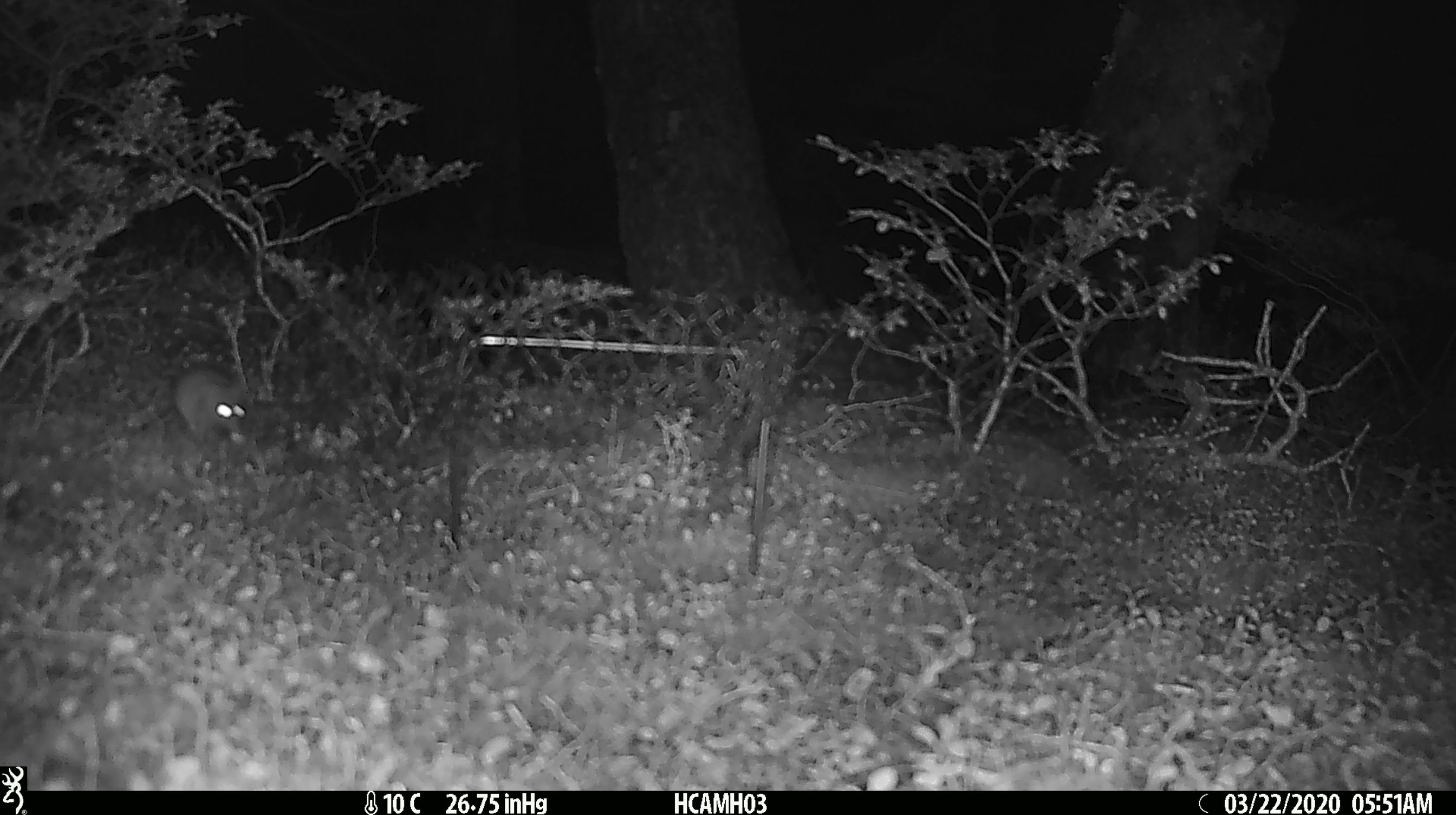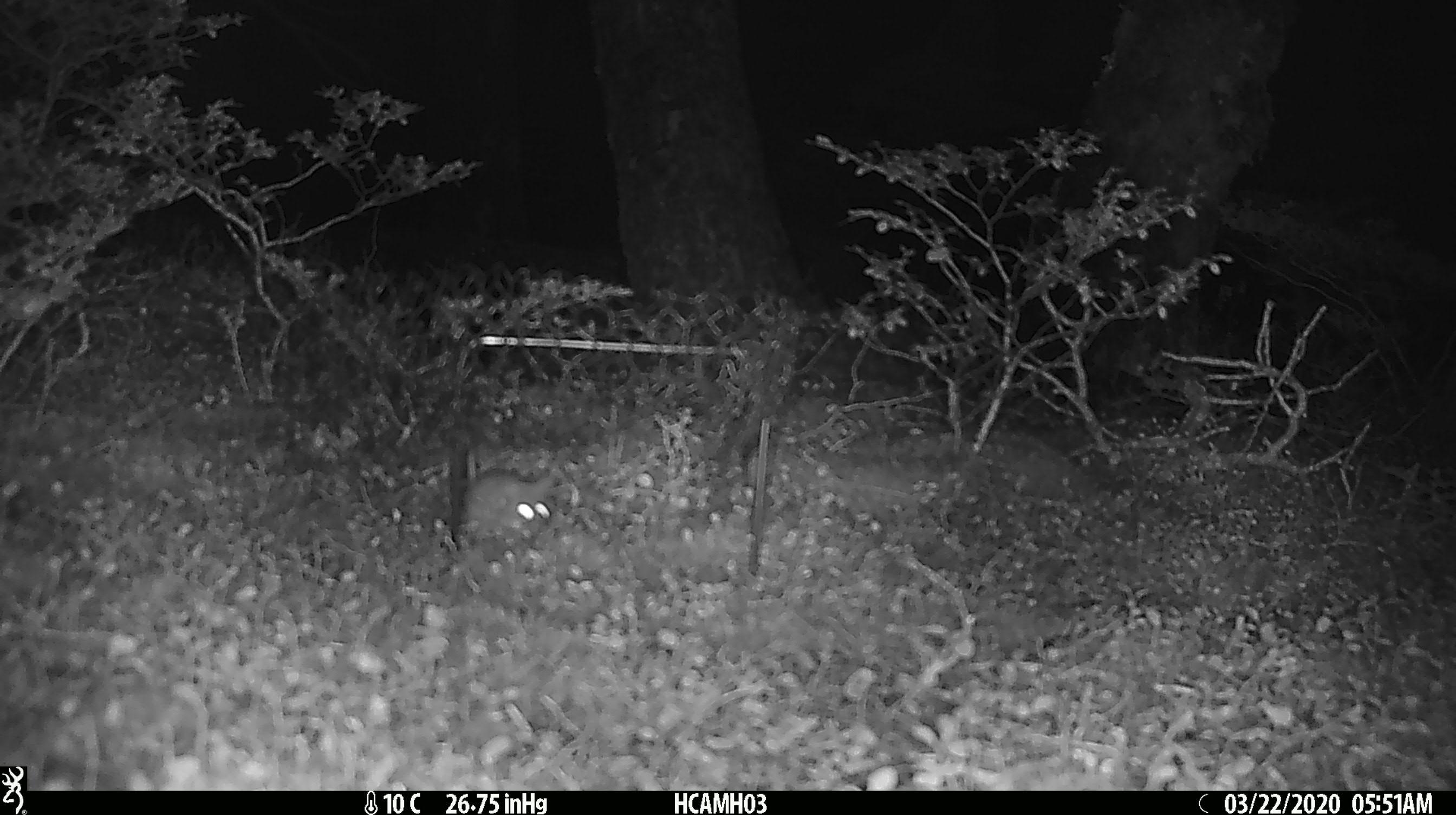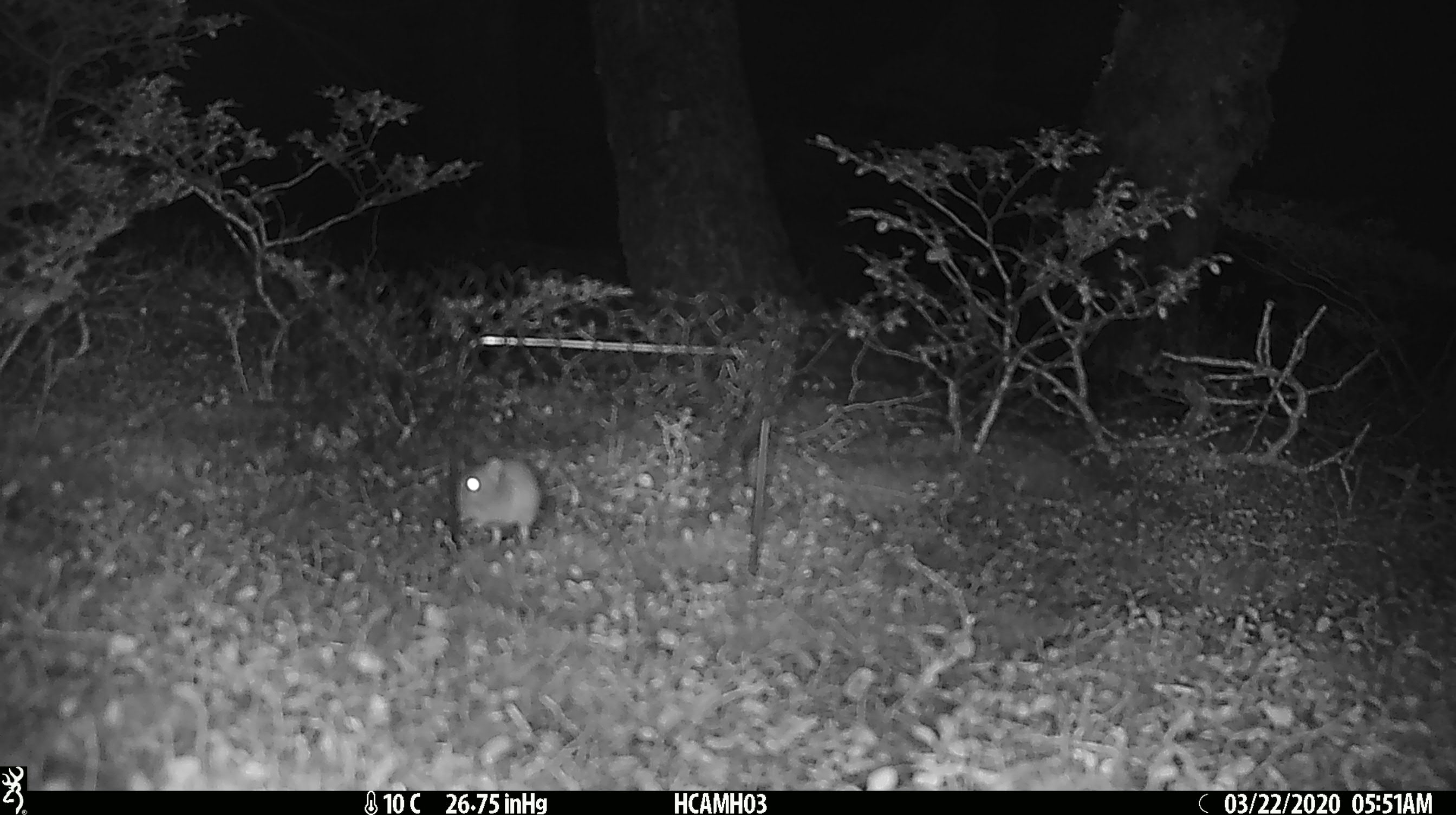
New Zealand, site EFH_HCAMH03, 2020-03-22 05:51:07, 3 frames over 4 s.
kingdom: Animalia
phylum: Chordata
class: Mammalia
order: Rodentia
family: Muridae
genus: Mus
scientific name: Mus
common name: mouse